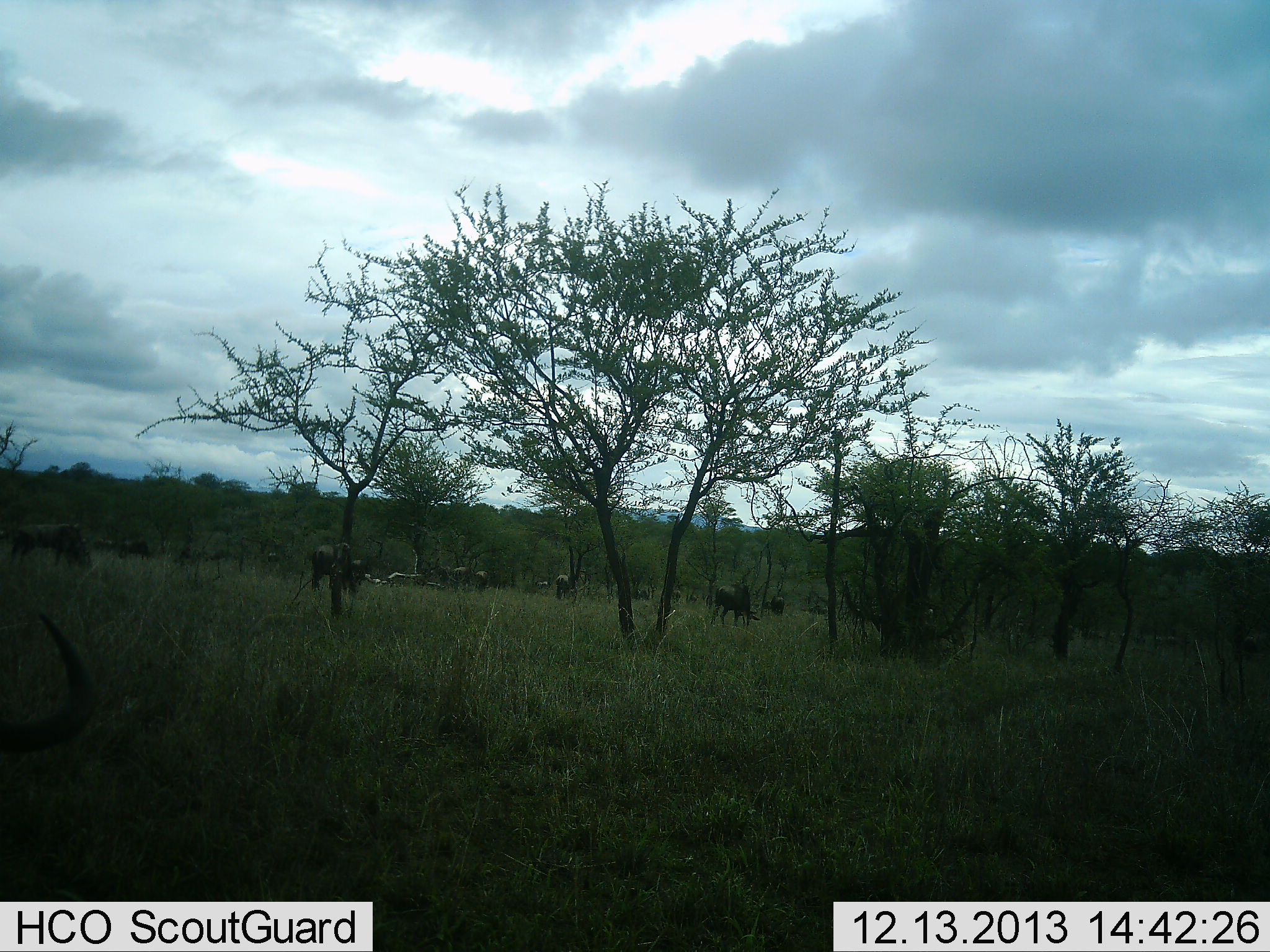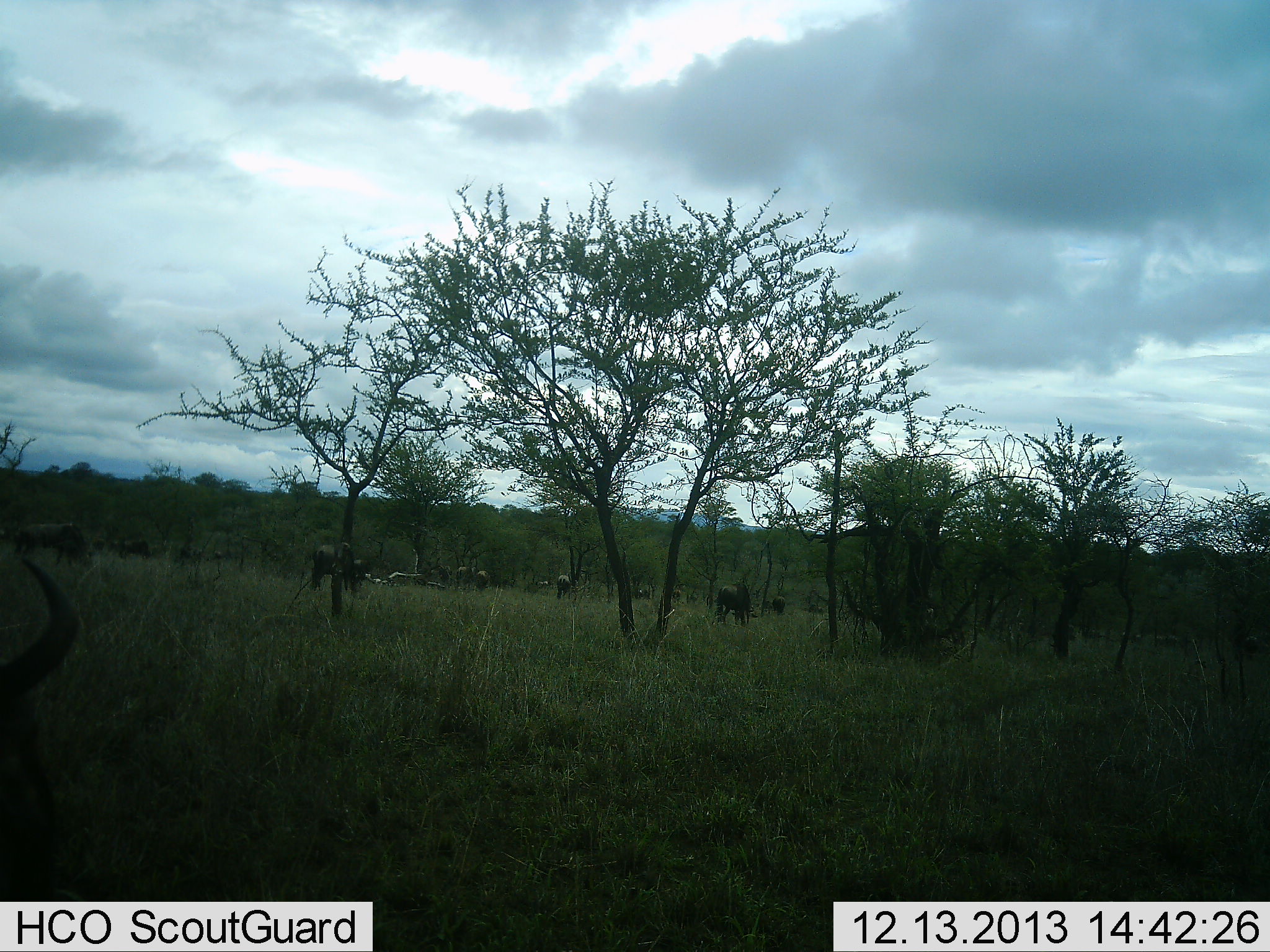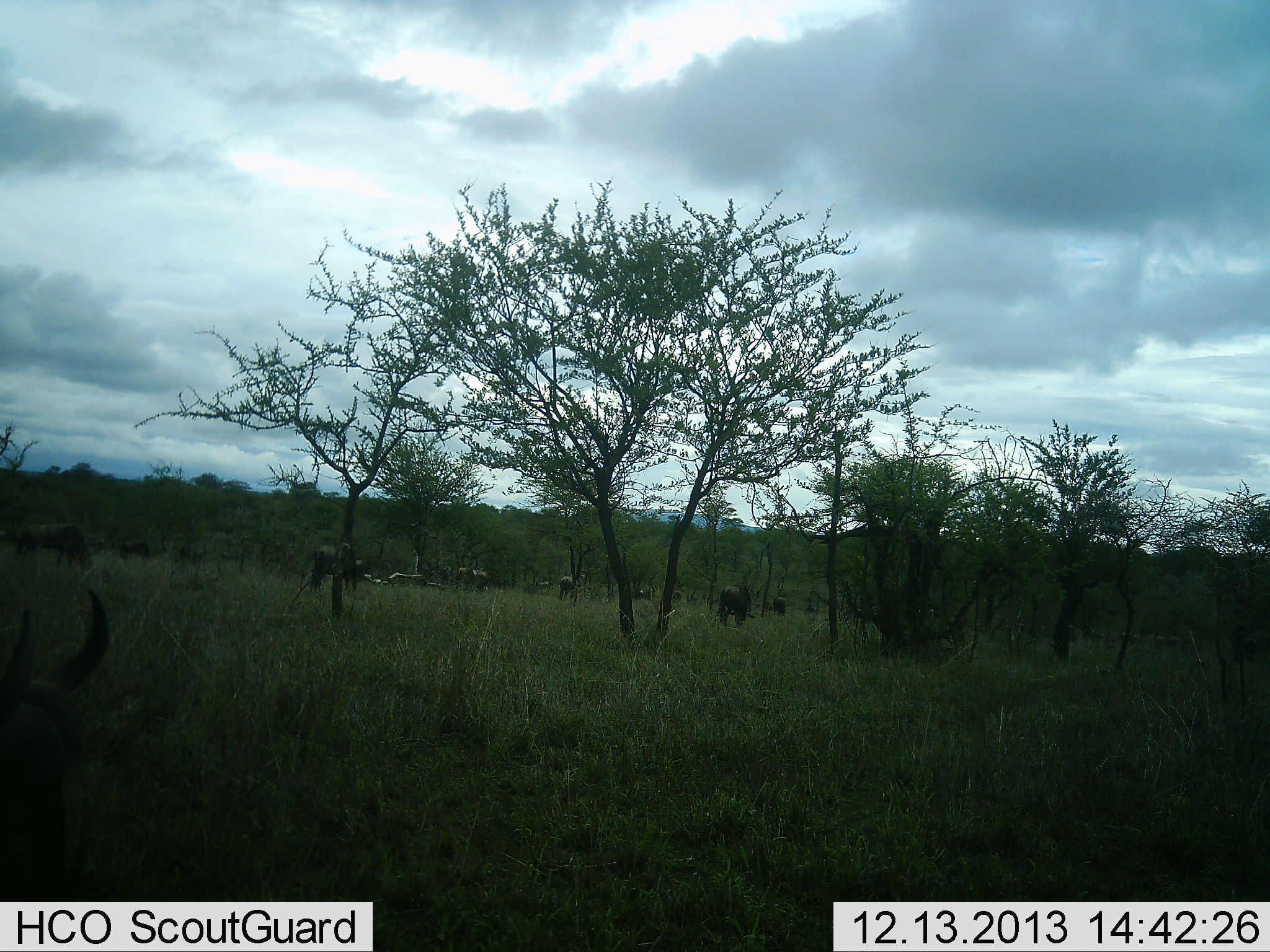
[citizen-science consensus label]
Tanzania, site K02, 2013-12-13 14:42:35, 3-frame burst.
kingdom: Animalia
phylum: Chordata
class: Mammalia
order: Artiodactyla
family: Bovidae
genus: Connochaetes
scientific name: Connochaetes taurinus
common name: blue wildebeest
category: wildebeest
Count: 11-50.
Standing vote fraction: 60%.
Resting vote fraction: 20%.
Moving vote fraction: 40%.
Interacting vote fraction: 10%.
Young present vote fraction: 0%.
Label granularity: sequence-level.